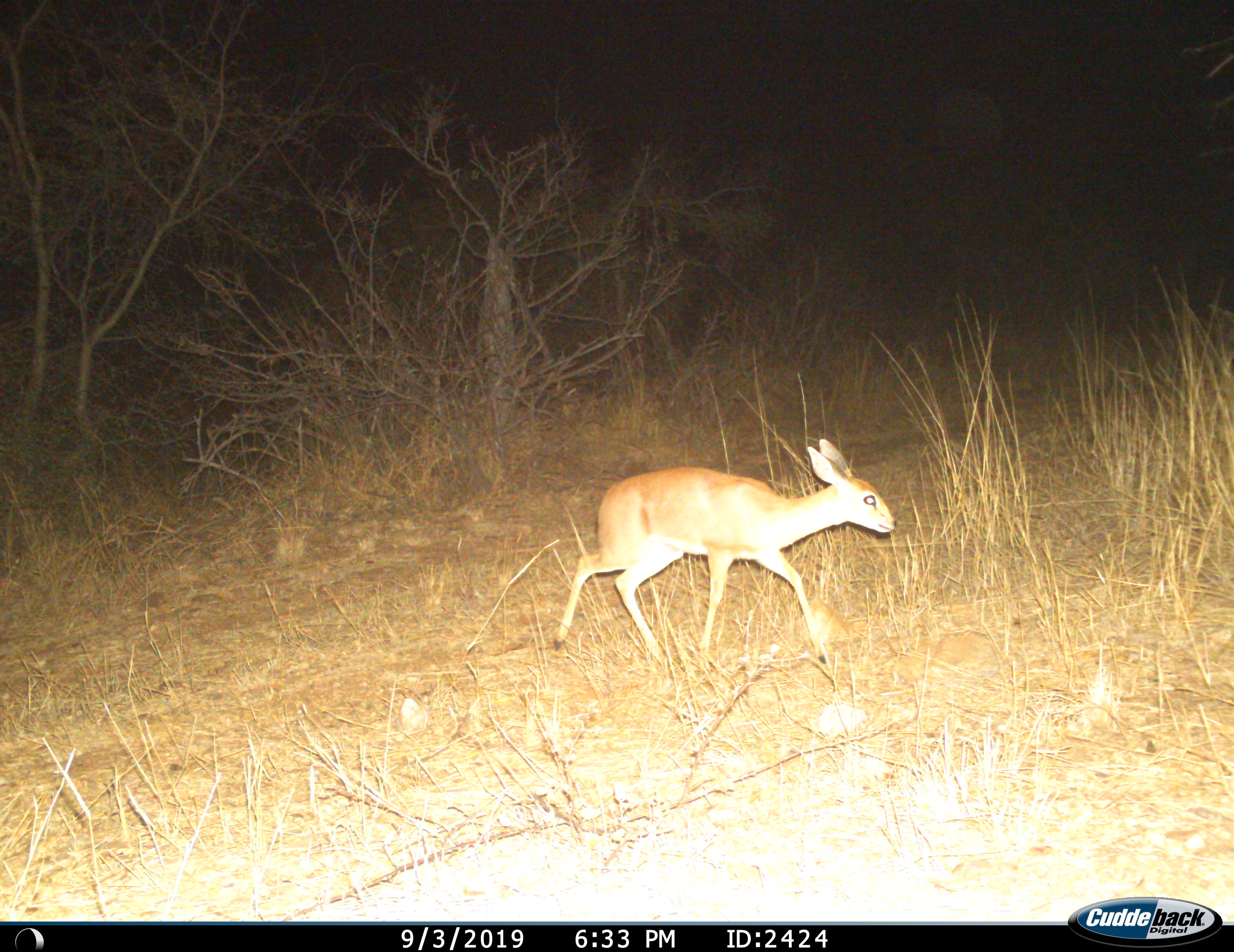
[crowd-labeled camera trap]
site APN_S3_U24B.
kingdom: Animalia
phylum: Chordata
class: Mammalia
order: Artiodactyla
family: Bovidae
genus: Raphicerus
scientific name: Raphicerus campestris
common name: steenbok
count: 1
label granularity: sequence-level